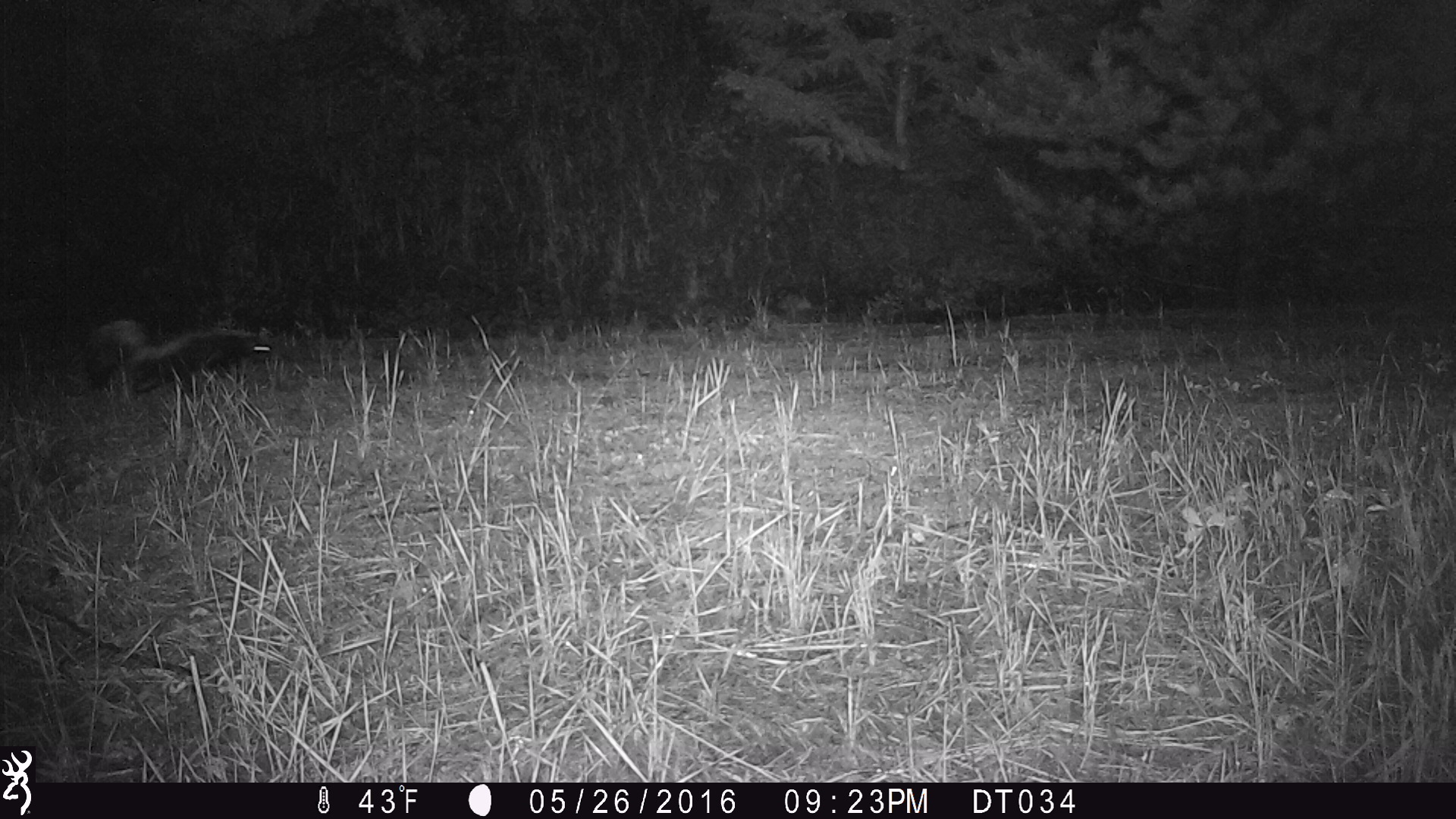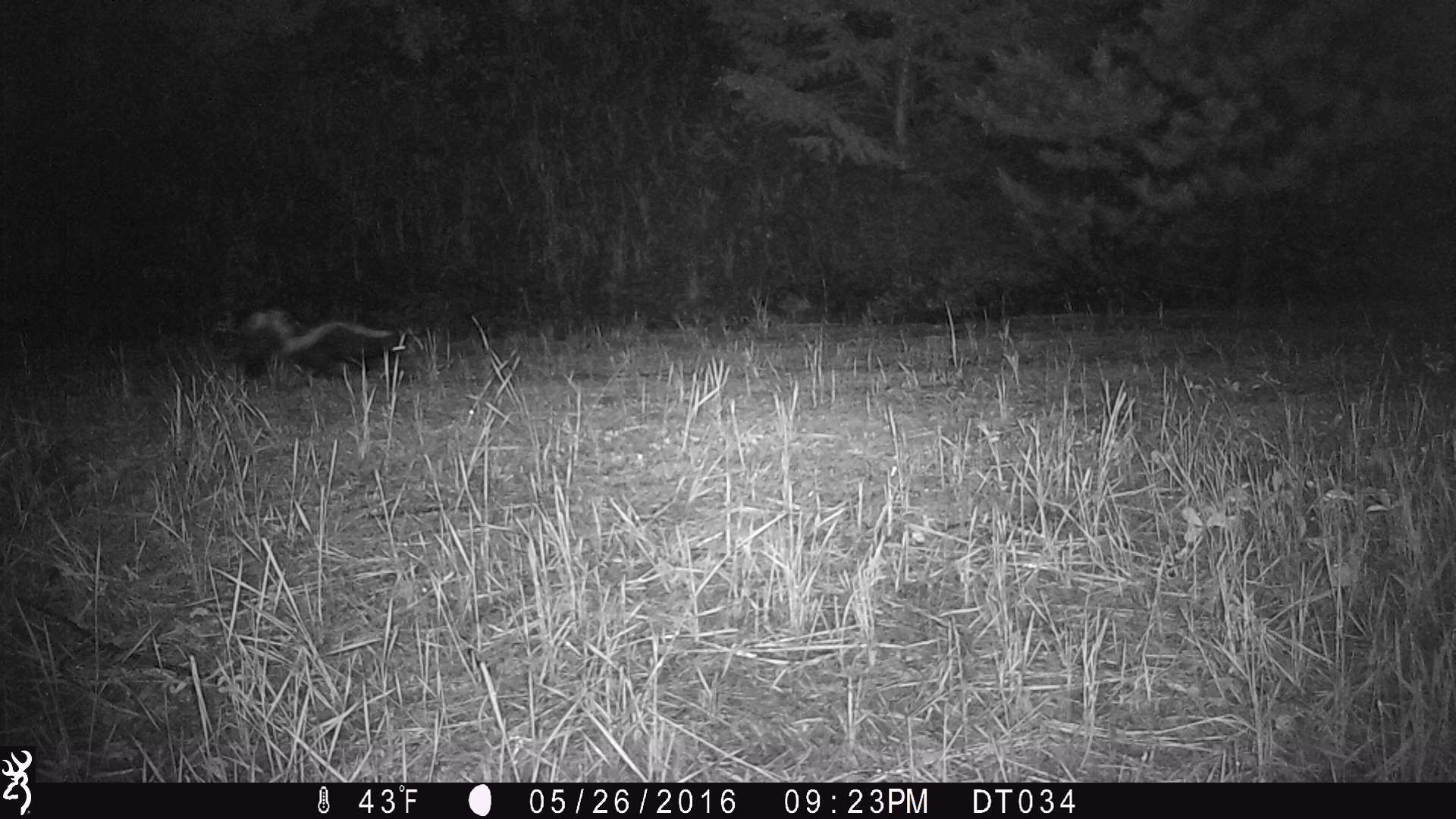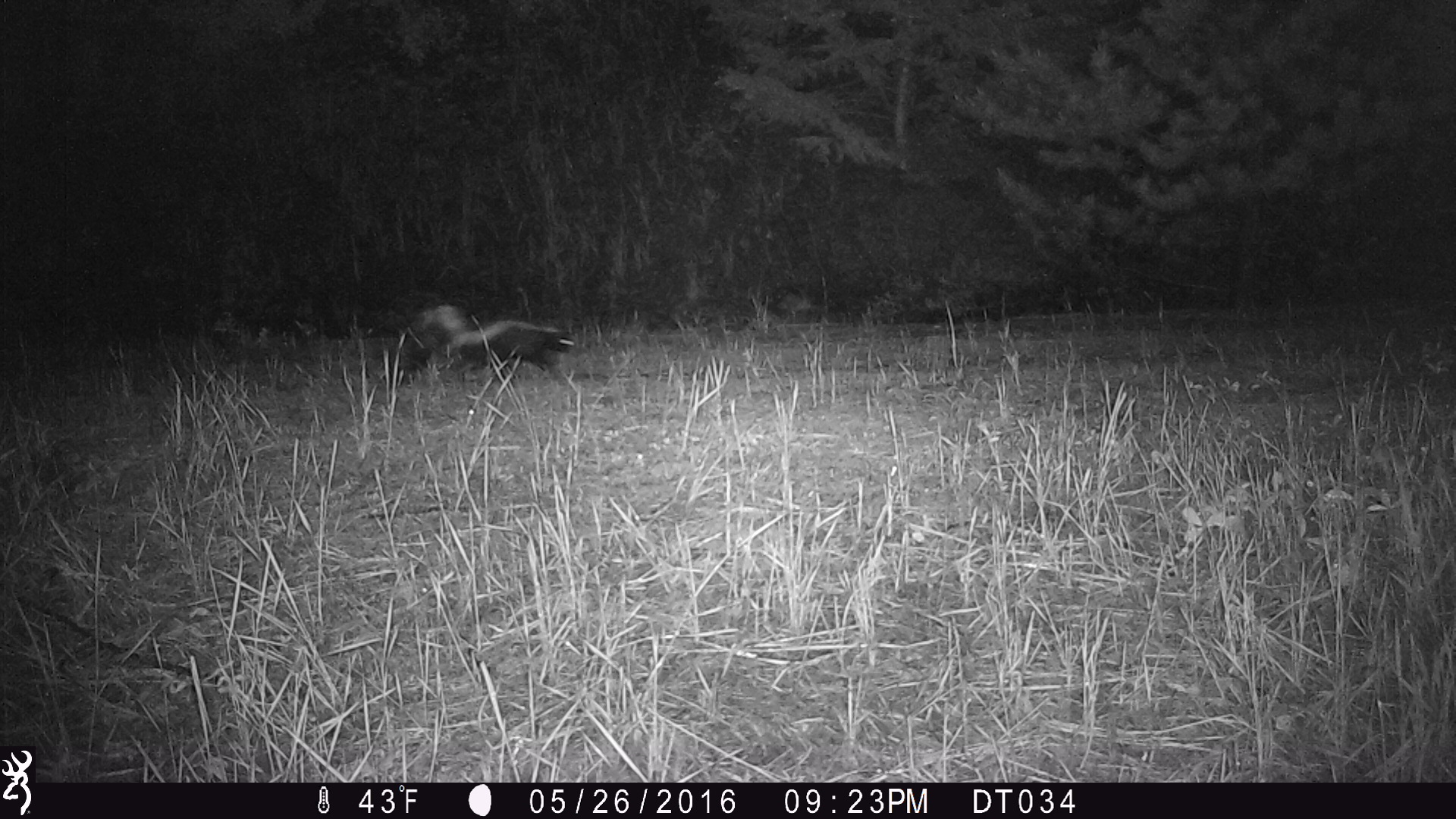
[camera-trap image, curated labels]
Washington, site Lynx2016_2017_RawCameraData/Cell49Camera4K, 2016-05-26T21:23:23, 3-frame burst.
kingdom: Animalia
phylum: Chordata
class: Mammalia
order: Carnivora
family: Mephitidae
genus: Mephitis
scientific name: Mephitis mephitis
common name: striped skunk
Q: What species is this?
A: Mephitis mephitis (striped skunk).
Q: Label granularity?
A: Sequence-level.